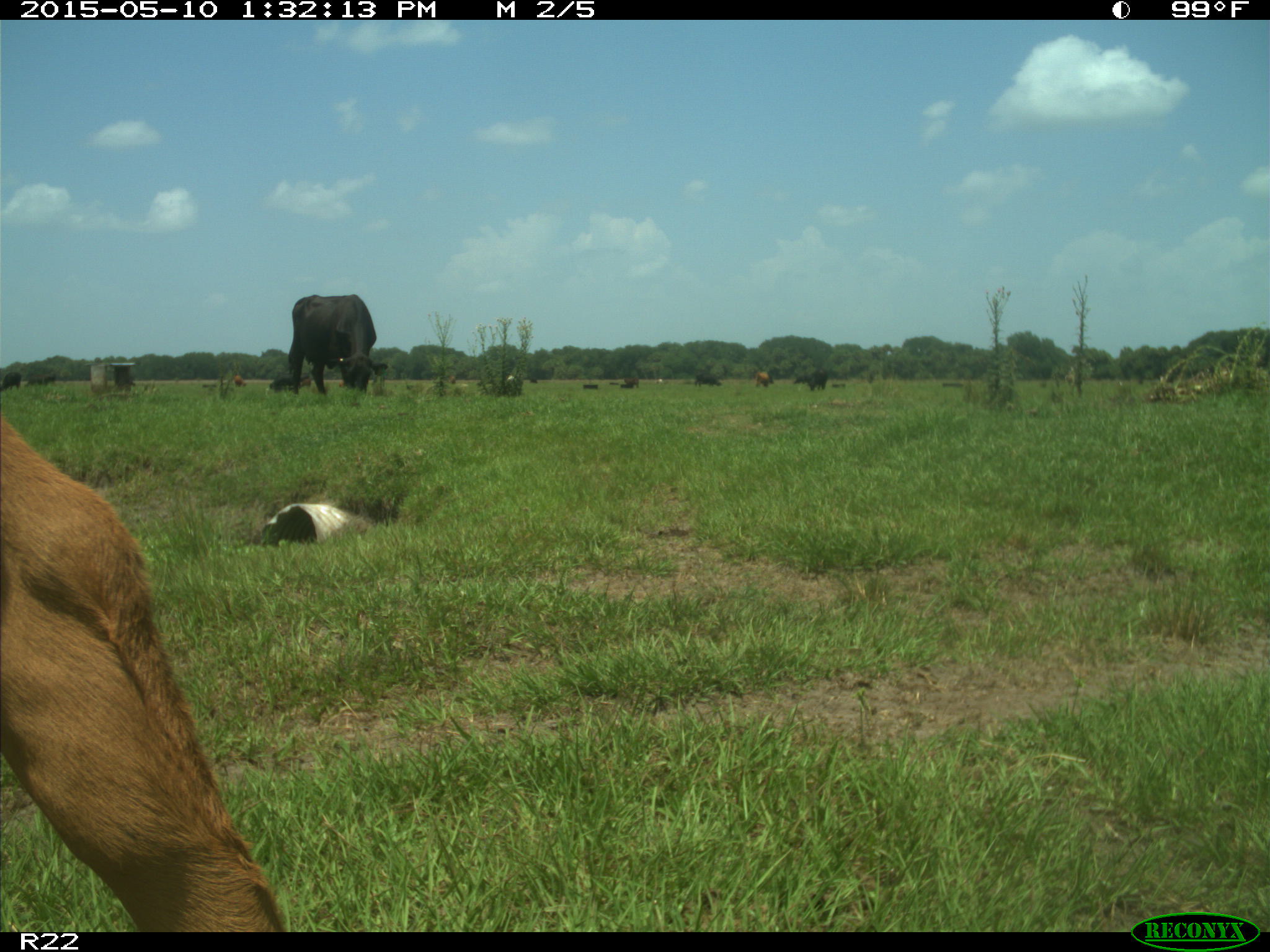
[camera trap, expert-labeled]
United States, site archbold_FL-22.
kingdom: Animalia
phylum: Chordata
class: Mammalia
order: Artiodactyla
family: Bovidae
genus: Bos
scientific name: Bos taurus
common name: domestic cow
Bos taurus (domestic cow).